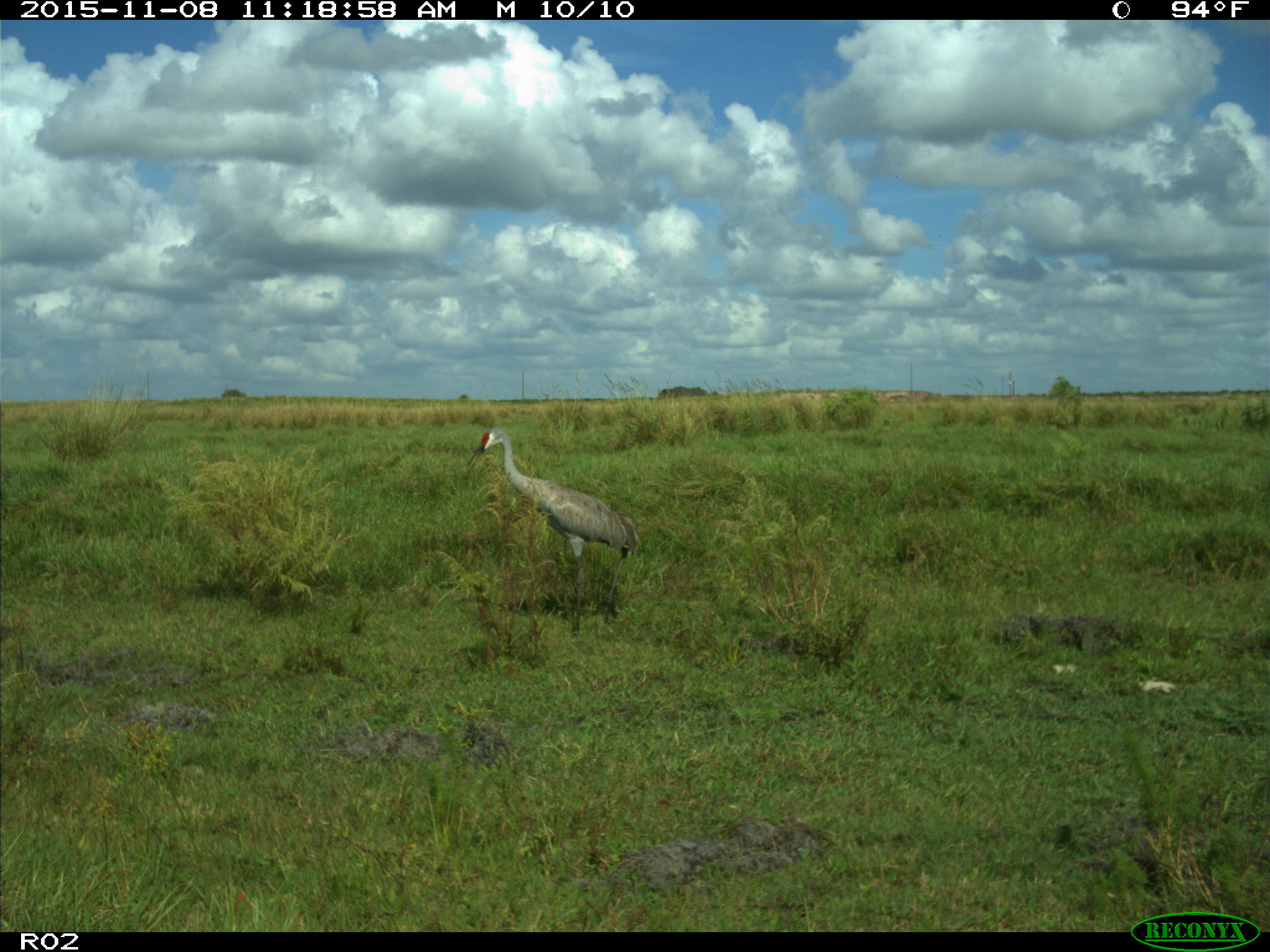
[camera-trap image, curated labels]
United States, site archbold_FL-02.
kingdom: Animalia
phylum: Chordata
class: Aves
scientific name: Aves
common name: birds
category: unidentified bird